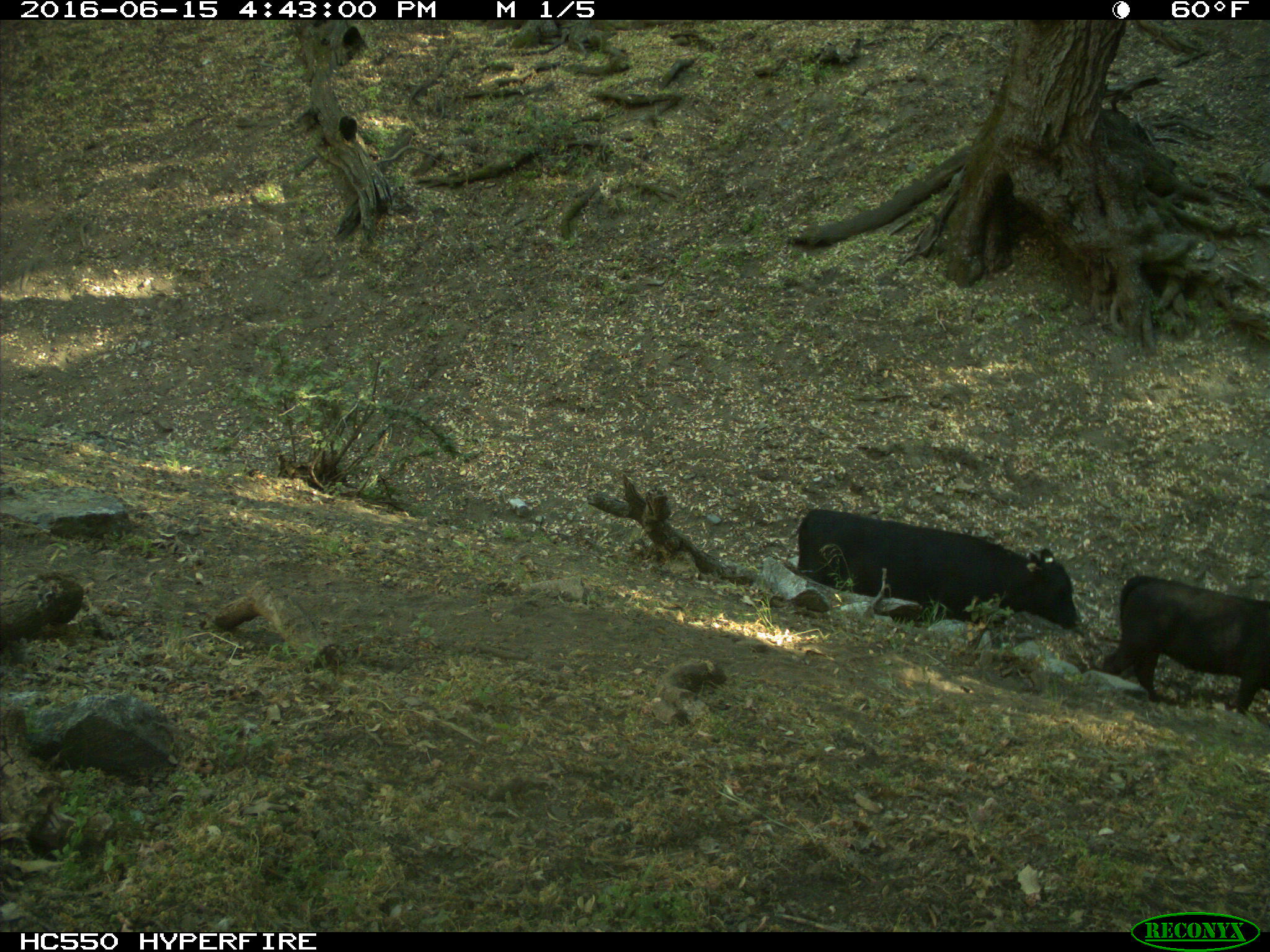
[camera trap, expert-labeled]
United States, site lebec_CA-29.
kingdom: Animalia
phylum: Chordata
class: Mammalia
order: Artiodactyla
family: Bovidae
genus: Bos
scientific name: Bos taurus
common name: domestic cow